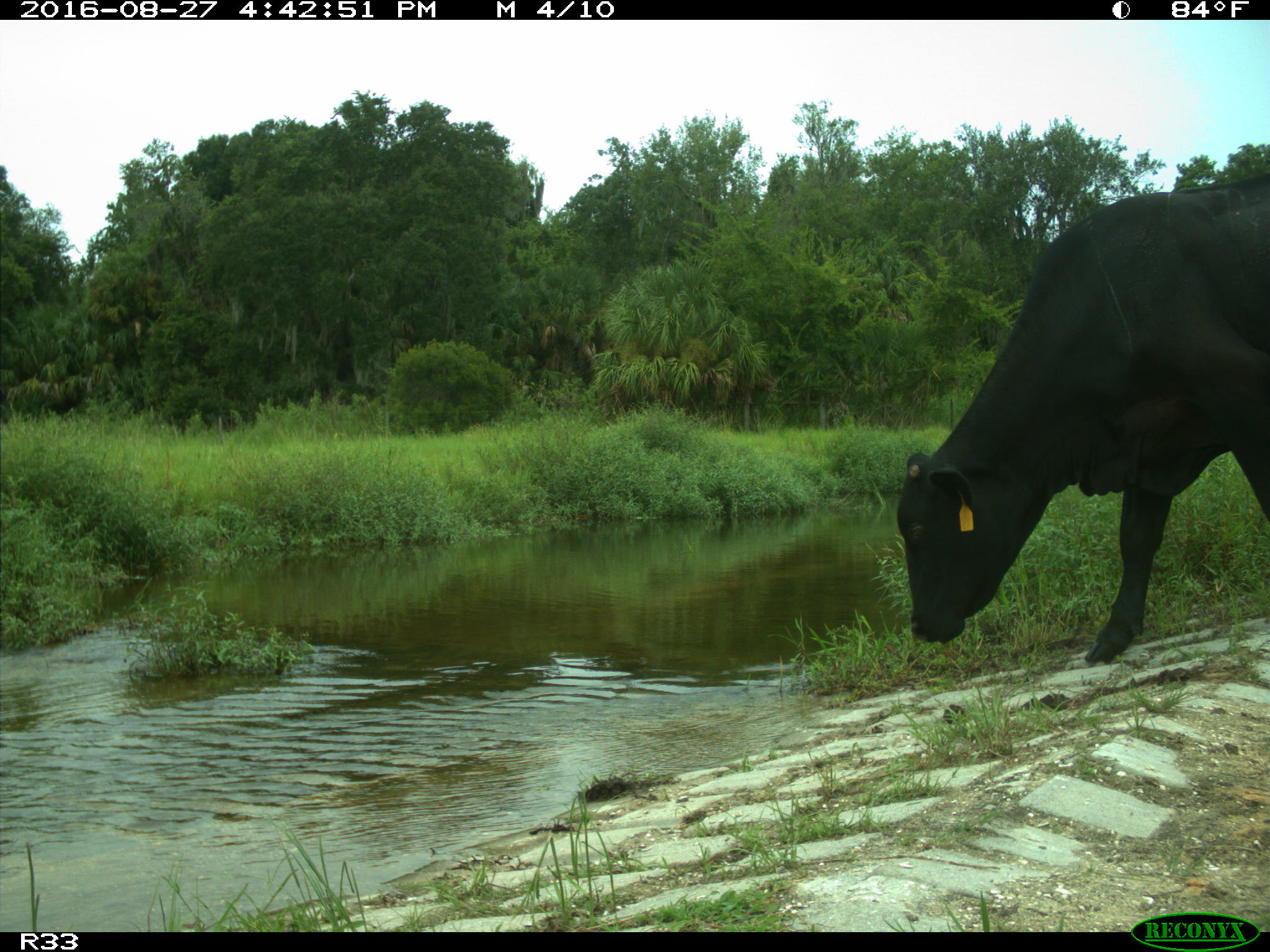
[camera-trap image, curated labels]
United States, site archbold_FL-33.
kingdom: Animalia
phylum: Chordata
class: Mammalia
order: Artiodactyla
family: Bovidae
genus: Bos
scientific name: Bos taurus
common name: domestic cow